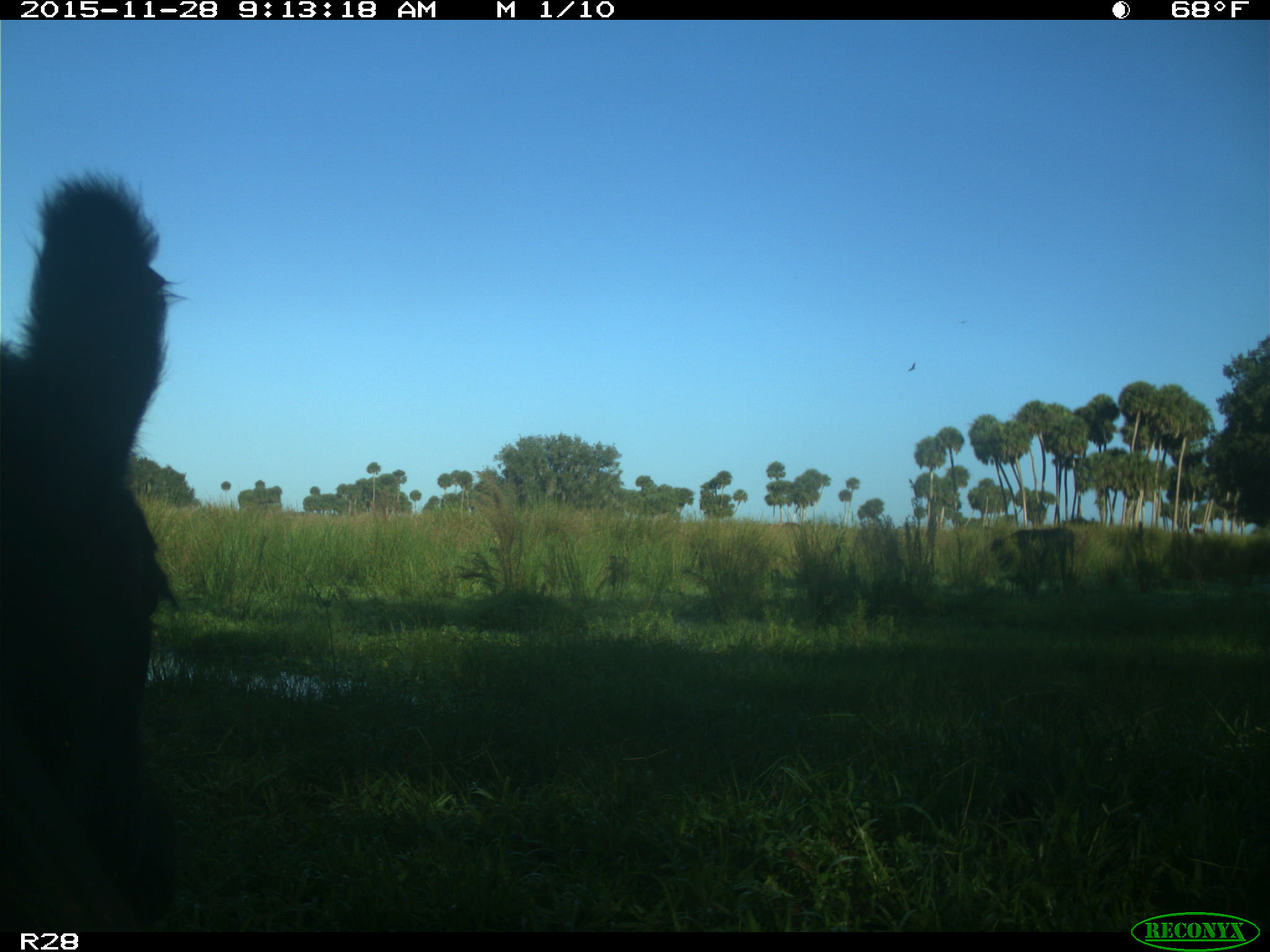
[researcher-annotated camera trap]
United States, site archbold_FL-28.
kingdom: Animalia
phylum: Chordata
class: Mammalia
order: Artiodactyla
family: Bovidae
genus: Bos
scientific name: Bos taurus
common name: domestic cow